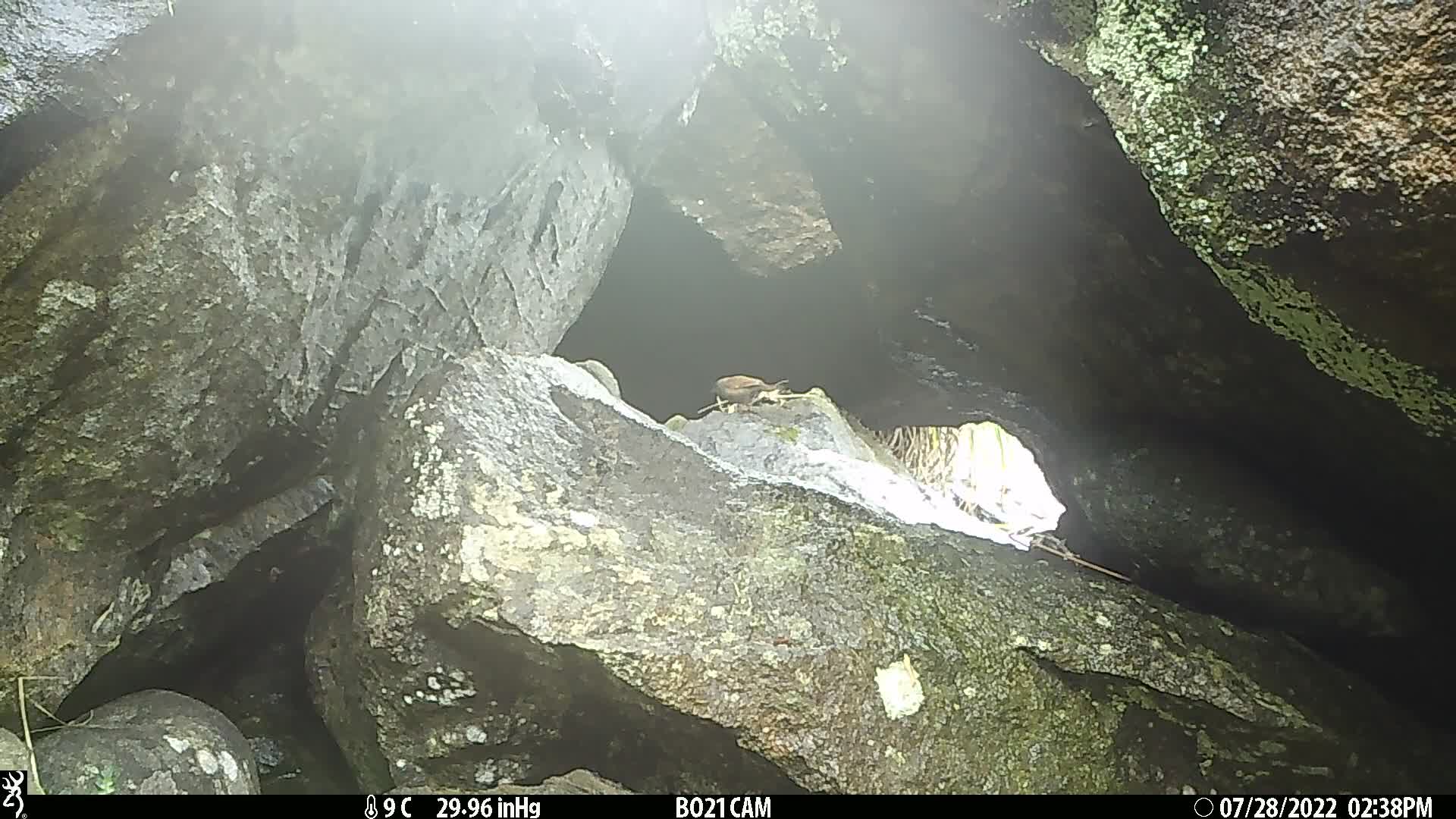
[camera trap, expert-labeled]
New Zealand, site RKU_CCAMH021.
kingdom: Animalia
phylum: Chordata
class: Aves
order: Passeriformes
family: Prunellidae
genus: Prunella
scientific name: Prunella modularis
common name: dunnock